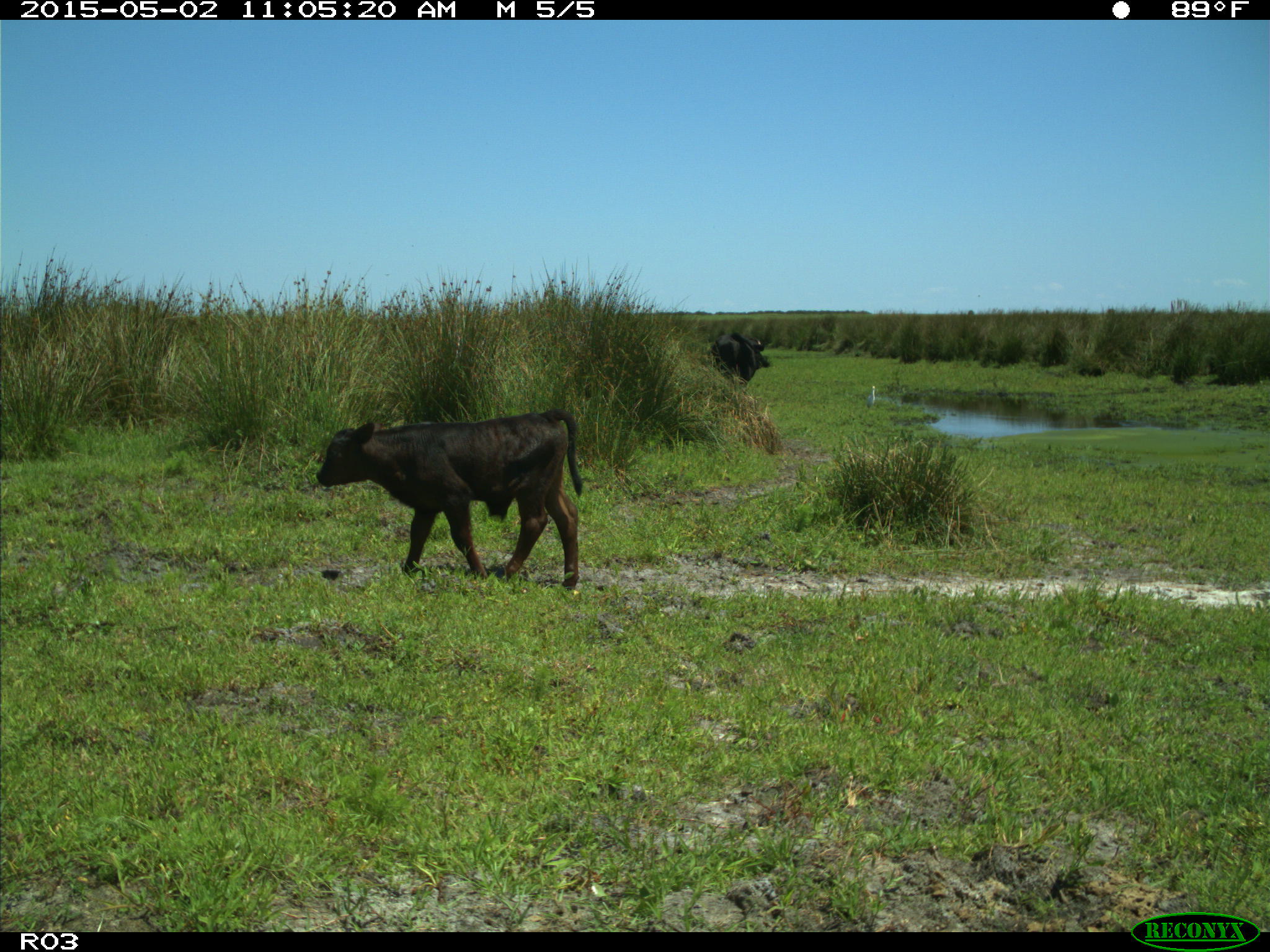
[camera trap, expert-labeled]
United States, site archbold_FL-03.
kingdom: Animalia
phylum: Chordata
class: Mammalia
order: Artiodactyla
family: Bovidae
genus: Bos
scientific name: Bos taurus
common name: domestic cow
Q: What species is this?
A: Bos taurus (domestic cow).